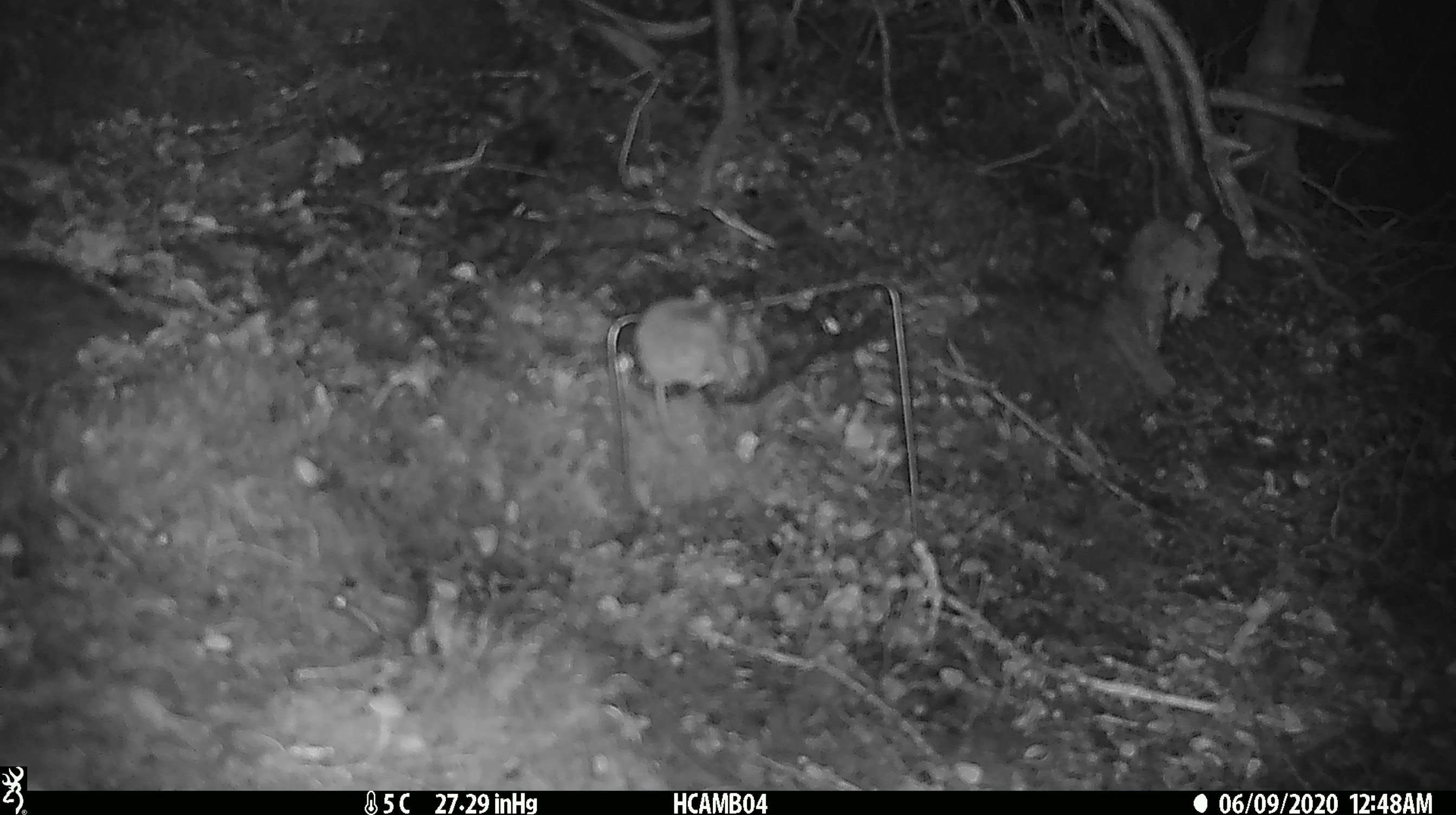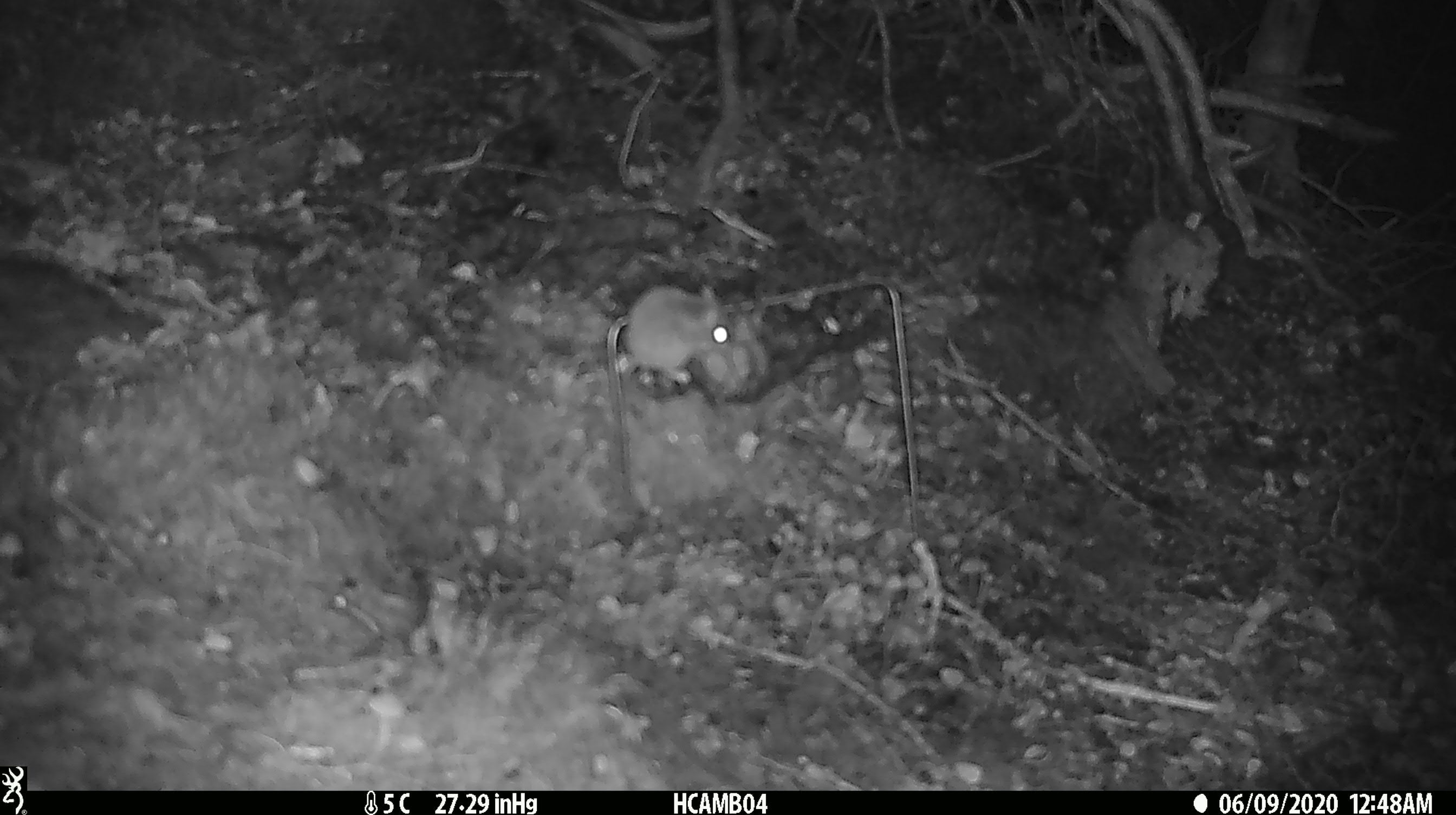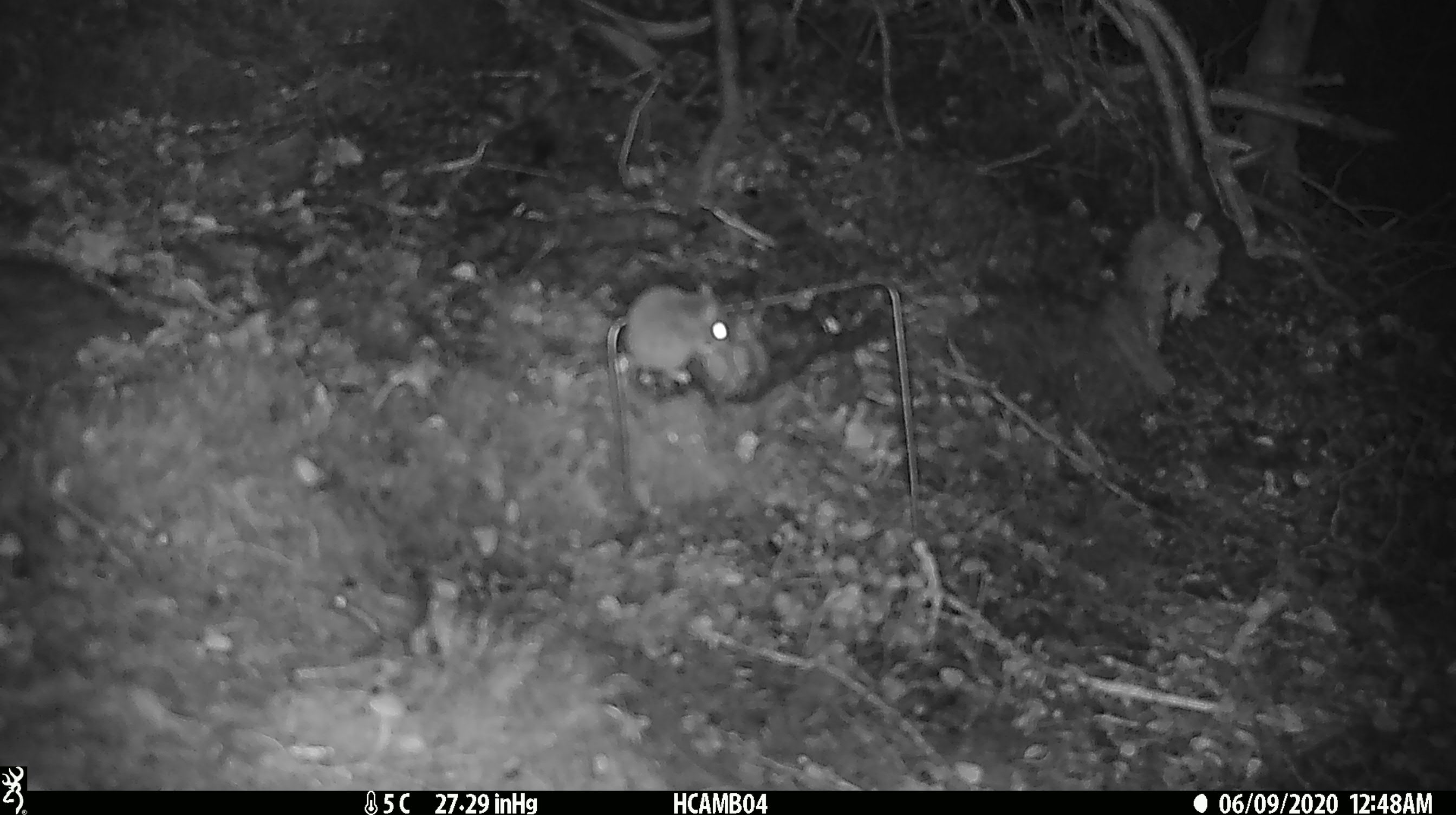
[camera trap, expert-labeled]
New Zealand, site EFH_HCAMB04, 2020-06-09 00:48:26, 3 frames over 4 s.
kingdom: Animalia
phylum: Chordata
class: Mammalia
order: Rodentia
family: Muridae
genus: Mus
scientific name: Mus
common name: mouse